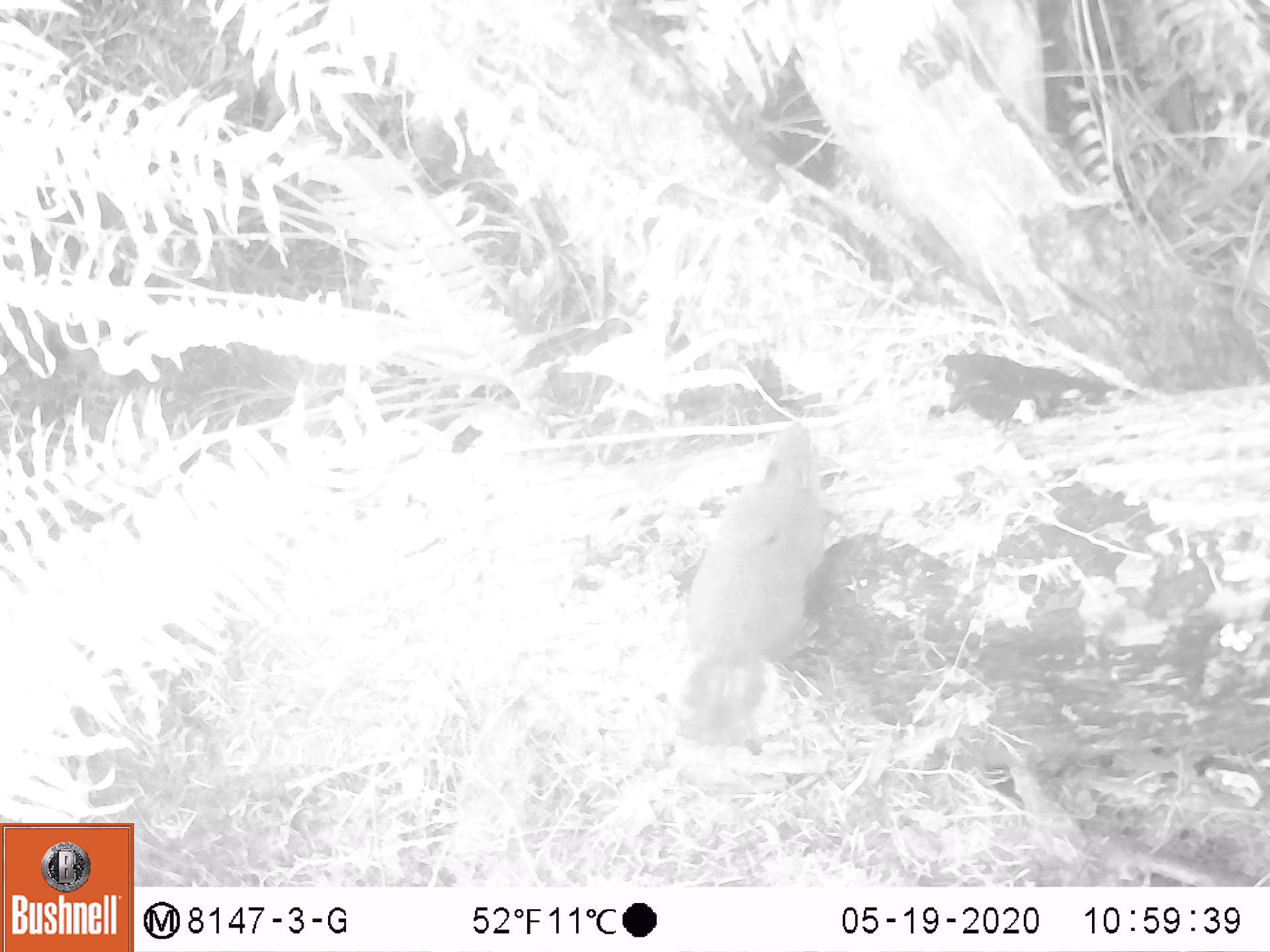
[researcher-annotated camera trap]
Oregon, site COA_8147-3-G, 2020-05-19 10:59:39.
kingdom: Animalia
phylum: Chordata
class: Mammalia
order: Rodentia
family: Sciuridae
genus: Tamiasciurus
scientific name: Tamiasciurus douglasii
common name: douglas squirrel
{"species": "douglas squirrel (Tamiasciurus douglasii)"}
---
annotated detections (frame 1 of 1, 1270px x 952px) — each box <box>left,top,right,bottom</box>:
douglas squirrel: <box>654,422,832,763</box>